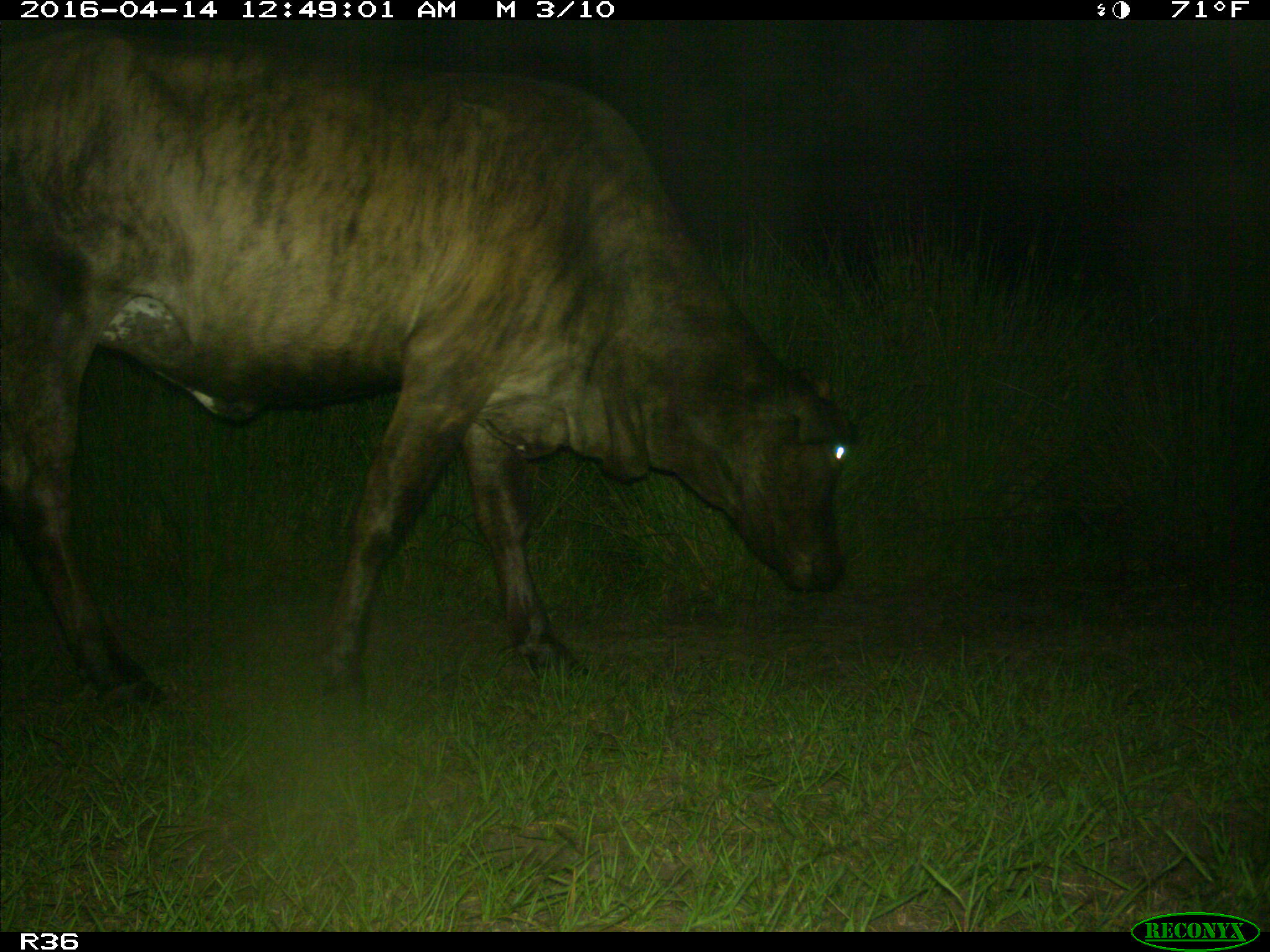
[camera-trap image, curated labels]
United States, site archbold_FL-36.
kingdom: Animalia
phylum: Chordata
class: Mammalia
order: Artiodactyla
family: Bovidae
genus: Bos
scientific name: Bos taurus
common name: domestic cow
Bos taurus (domestic cow).